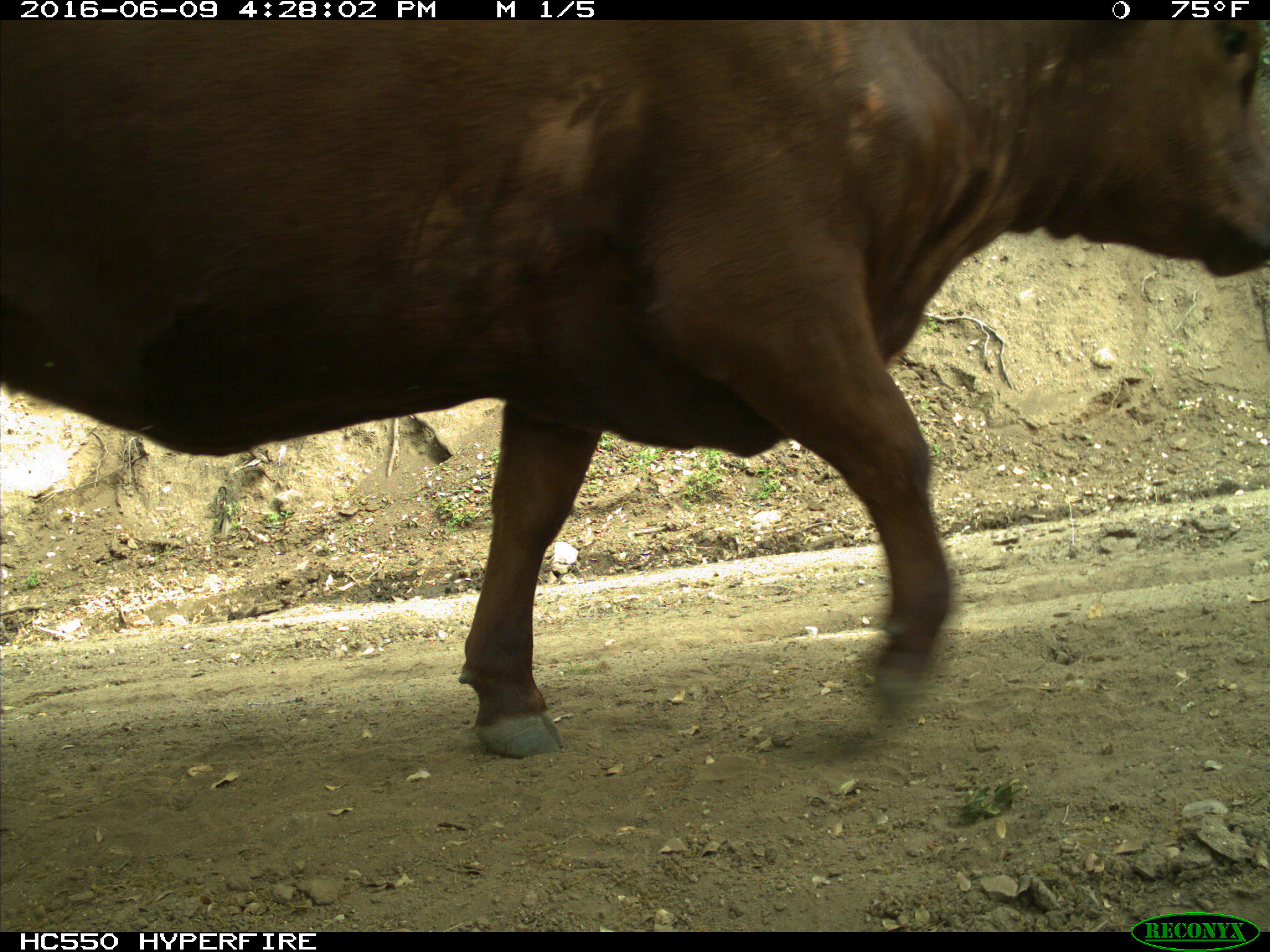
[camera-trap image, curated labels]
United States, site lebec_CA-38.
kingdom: Animalia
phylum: Chordata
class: Mammalia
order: Artiodactyla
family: Bovidae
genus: Bos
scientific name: Bos taurus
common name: domestic cow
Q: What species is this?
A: Bos taurus (domestic cow).